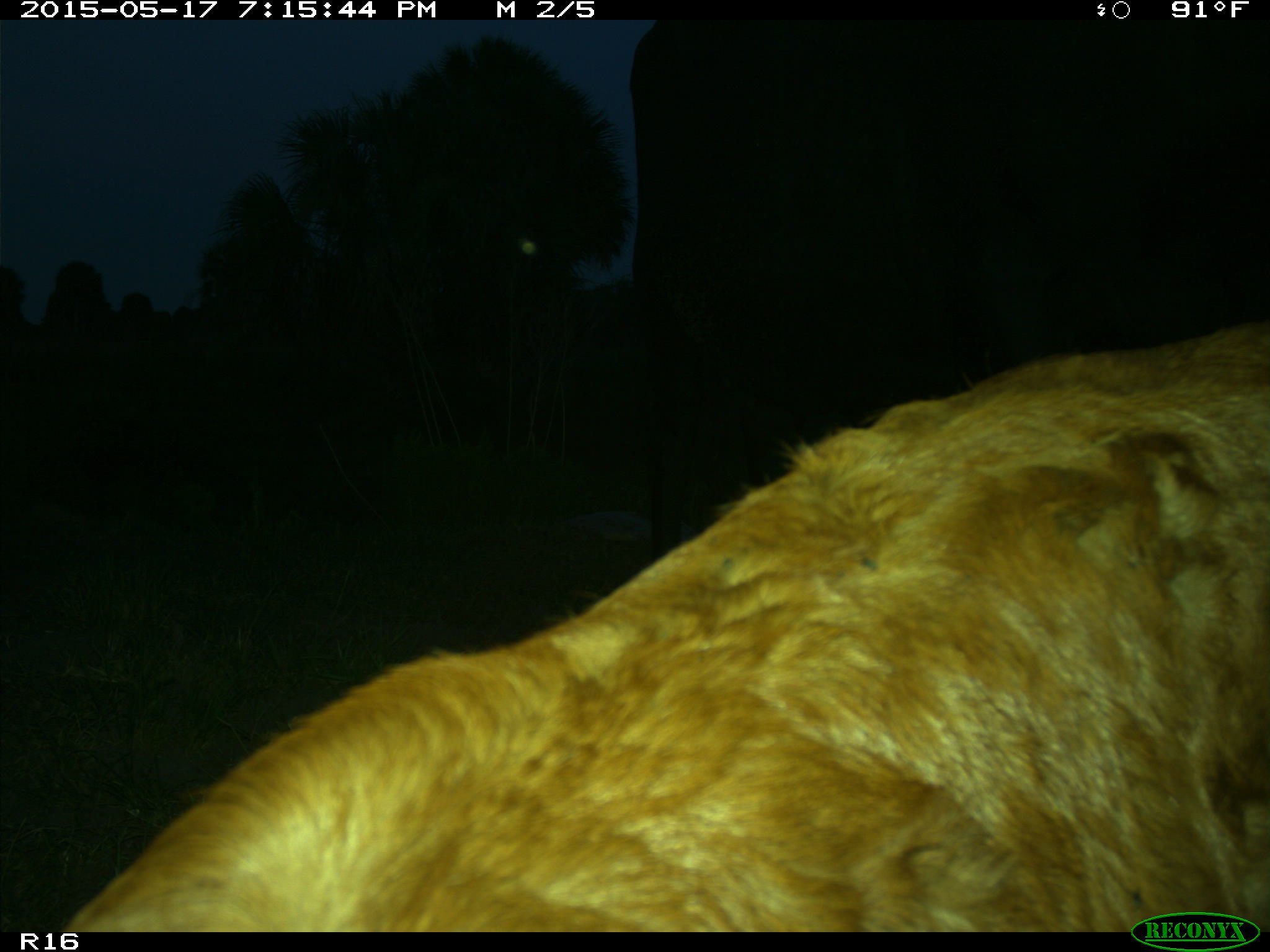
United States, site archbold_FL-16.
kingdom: Animalia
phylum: Chordata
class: Mammalia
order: Artiodactyla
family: Bovidae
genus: Bos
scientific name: Bos taurus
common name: domestic cow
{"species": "Bos taurus (domestic cow)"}